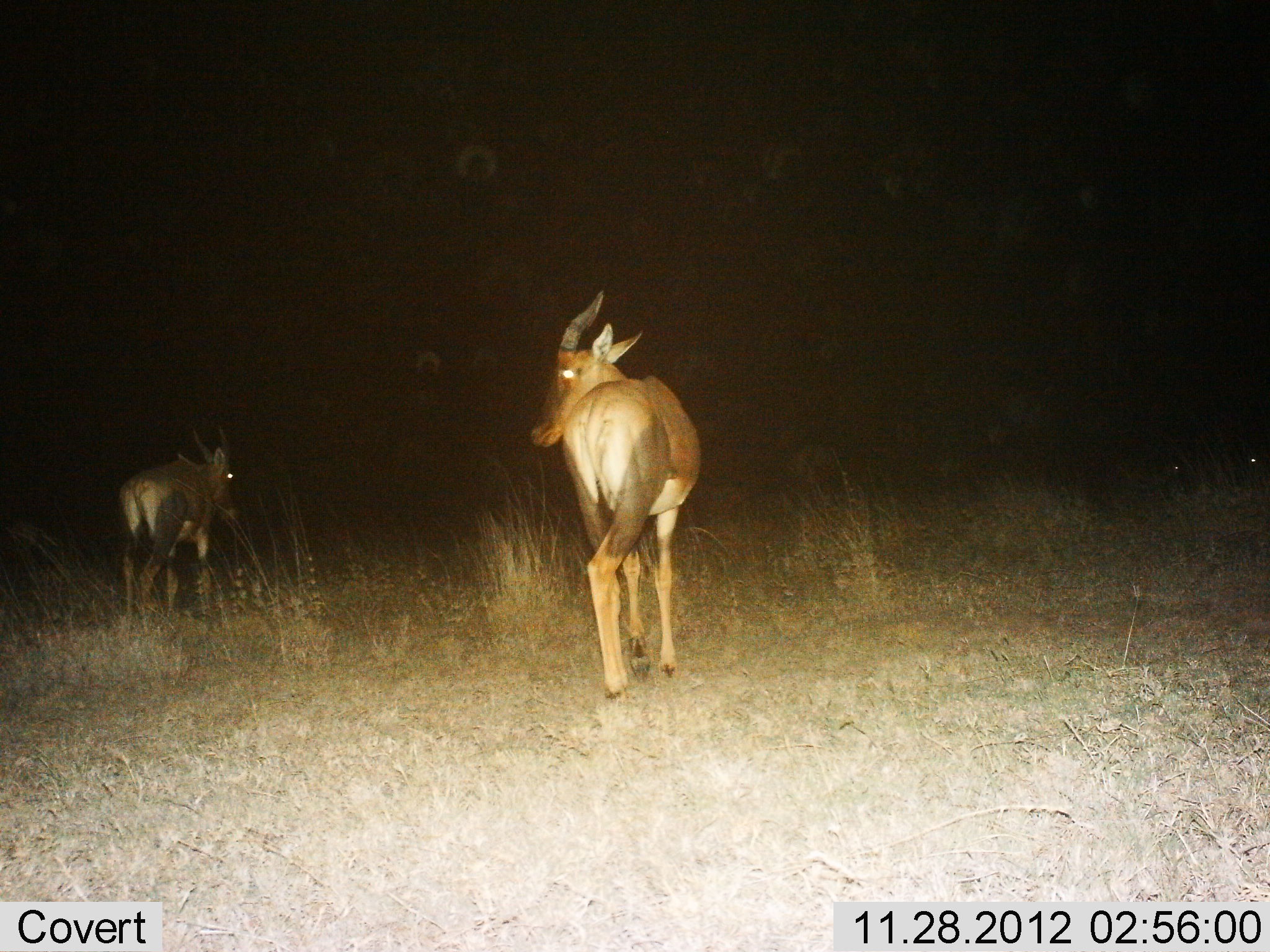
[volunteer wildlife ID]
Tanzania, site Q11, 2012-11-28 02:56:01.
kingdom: Animalia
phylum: Chordata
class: Mammalia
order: Artiodactyla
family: Bovidae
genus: Damaliscus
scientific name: Damaliscus lunatus jimela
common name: topi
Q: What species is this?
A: Topi (Damaliscus lunatus jimela).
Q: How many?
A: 2.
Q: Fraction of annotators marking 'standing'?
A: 20%.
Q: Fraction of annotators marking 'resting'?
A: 0%.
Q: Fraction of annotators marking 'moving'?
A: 90%.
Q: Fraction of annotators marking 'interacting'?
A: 0%.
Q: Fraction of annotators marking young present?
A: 0%.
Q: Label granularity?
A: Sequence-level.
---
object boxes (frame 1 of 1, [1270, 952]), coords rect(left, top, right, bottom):
animal: rect(527, 285, 706, 703); rect(112, 425, 245, 641)